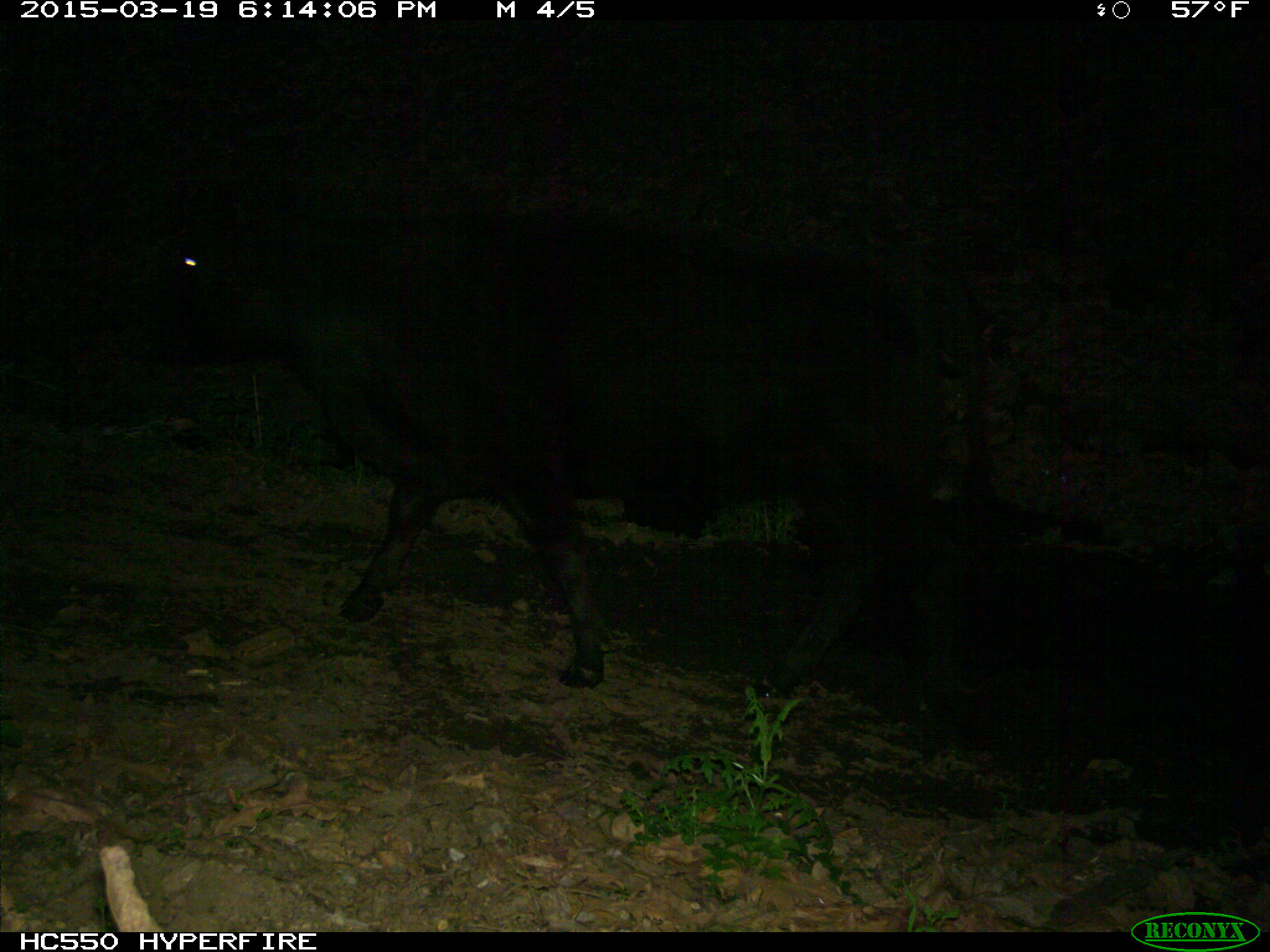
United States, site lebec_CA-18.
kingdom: Animalia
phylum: Chordata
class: Mammalia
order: Artiodactyla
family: Bovidae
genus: Bos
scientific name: Bos taurus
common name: domestic cow